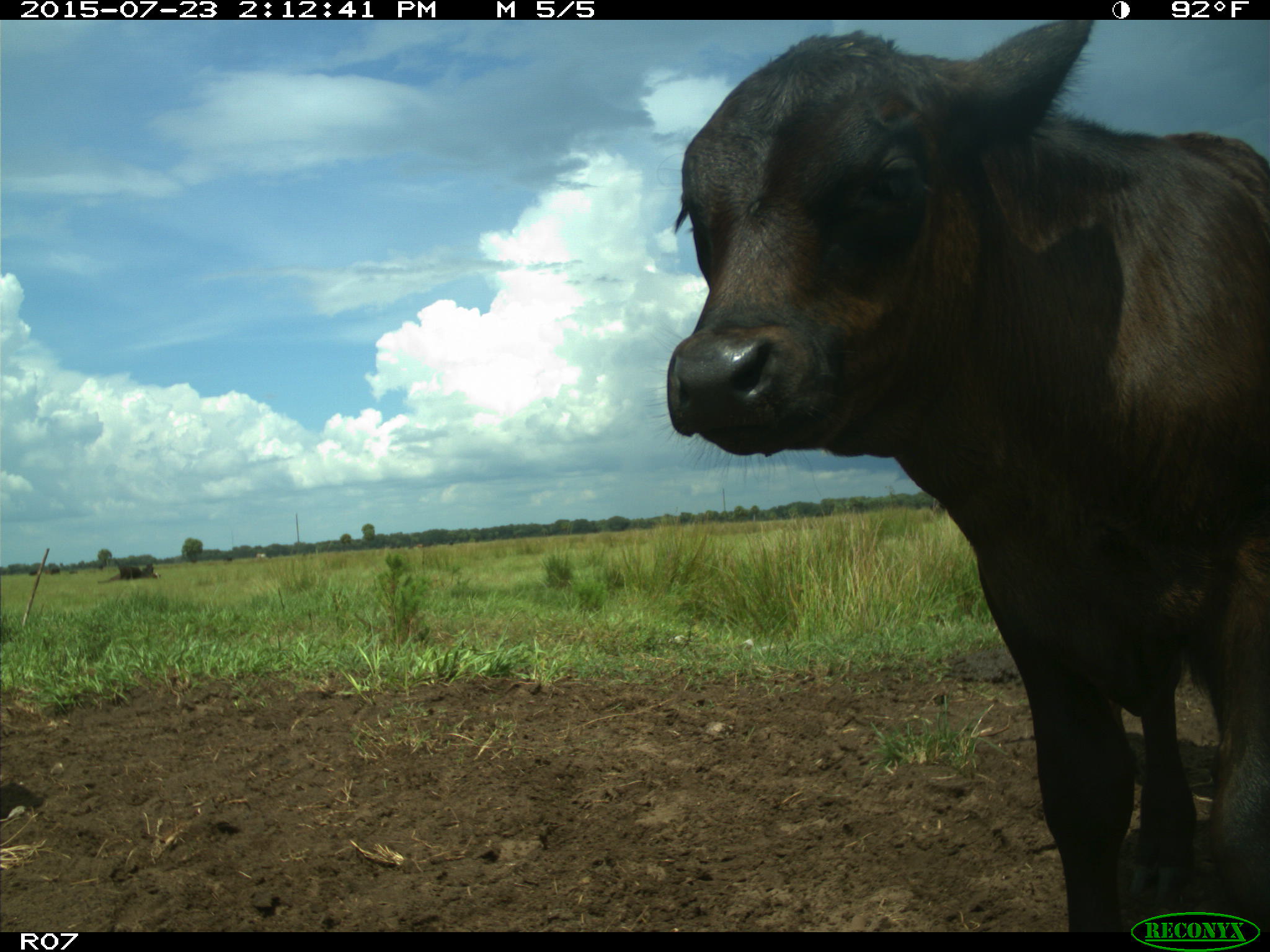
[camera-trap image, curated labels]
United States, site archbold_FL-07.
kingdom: Animalia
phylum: Chordata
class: Mammalia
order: Artiodactyla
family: Bovidae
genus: Bos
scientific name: Bos taurus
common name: domestic cow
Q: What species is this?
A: Bos taurus (domestic cow).